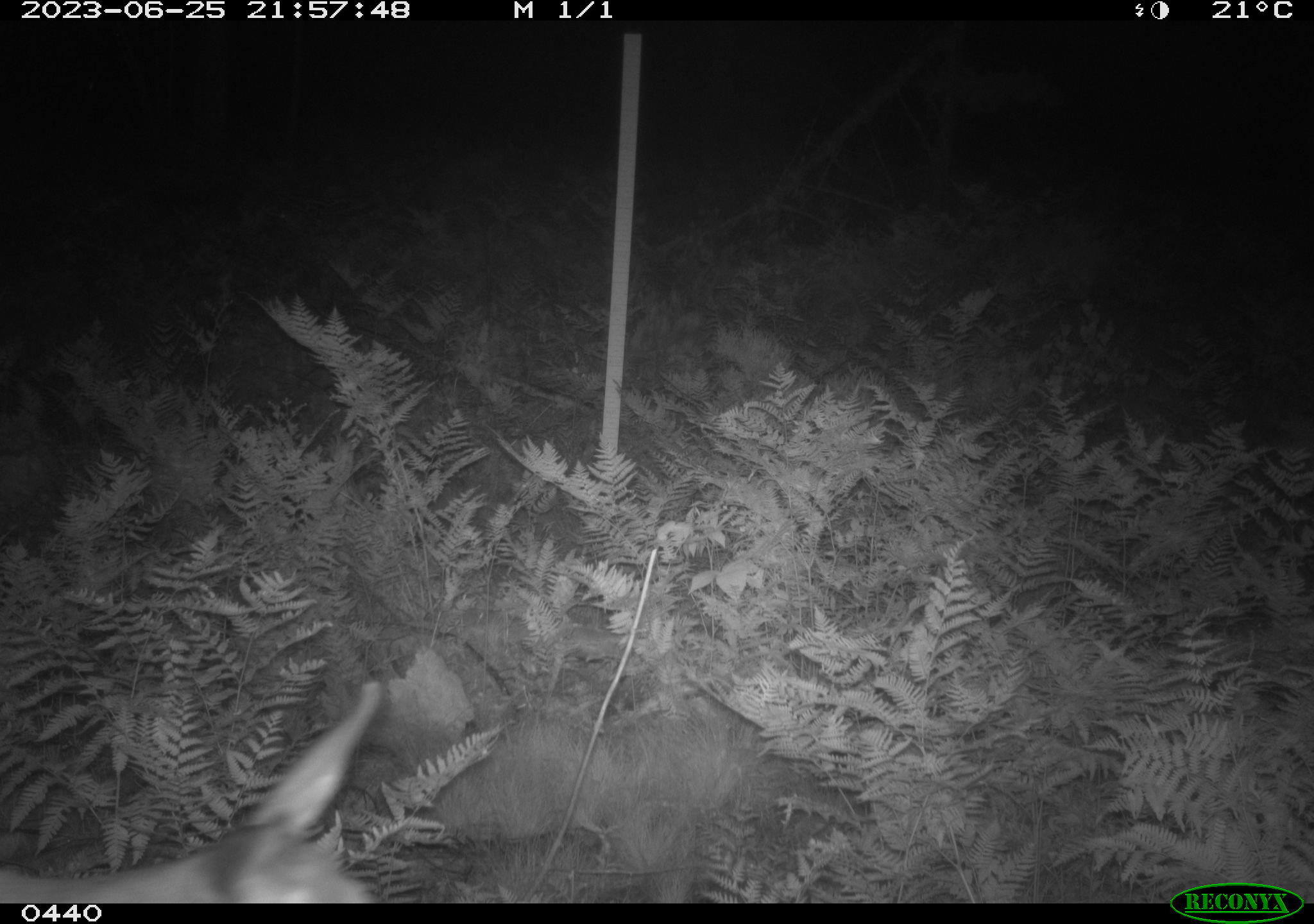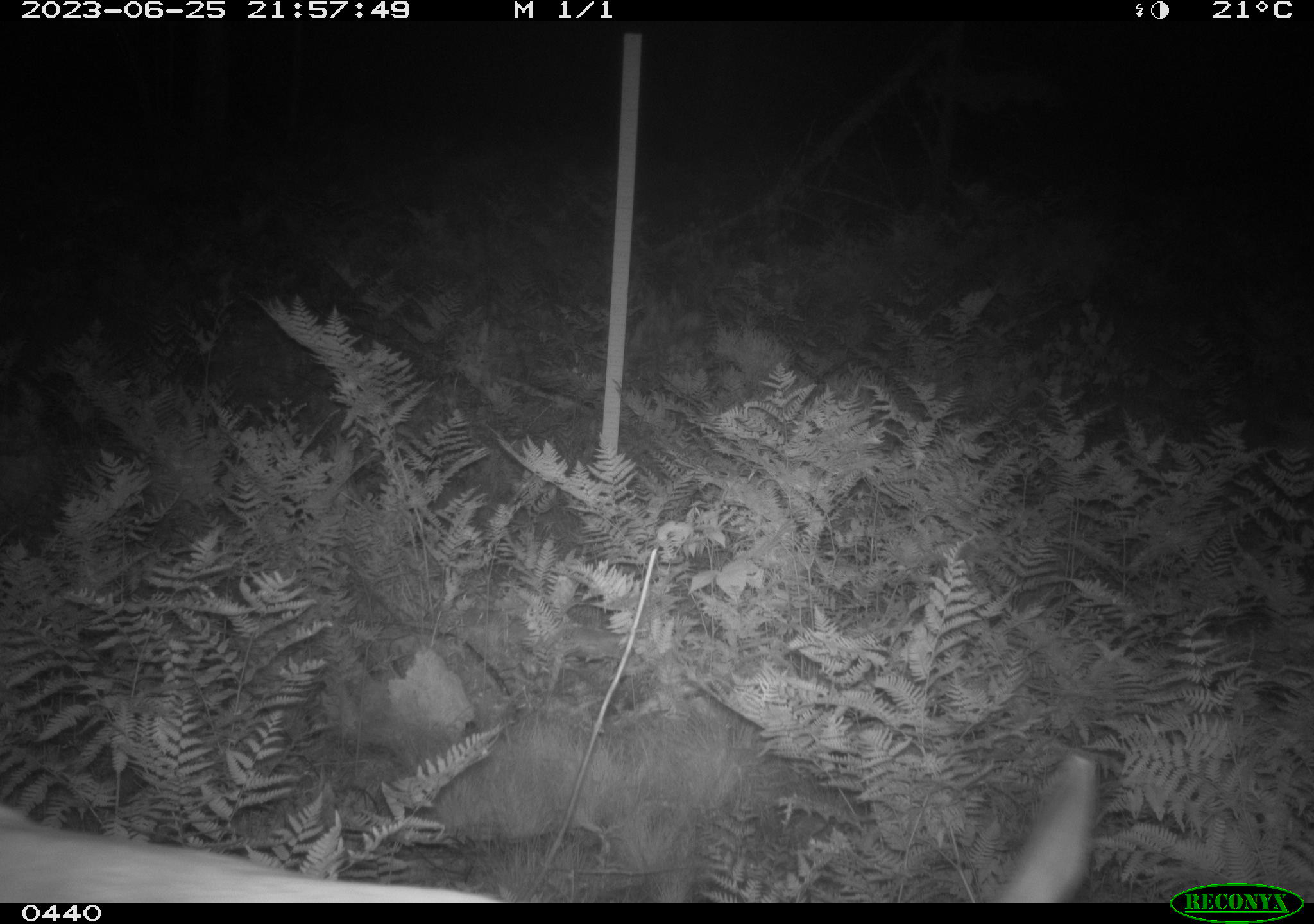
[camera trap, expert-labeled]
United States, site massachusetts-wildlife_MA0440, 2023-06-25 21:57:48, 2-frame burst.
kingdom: Animalia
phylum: Chordata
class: Mammalia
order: Artiodactyla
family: Cervidae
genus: Odocoileus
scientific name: Odocoileus virginianus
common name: white-tailed deer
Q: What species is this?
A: White-tailed deer (Odocoileus virginianus).